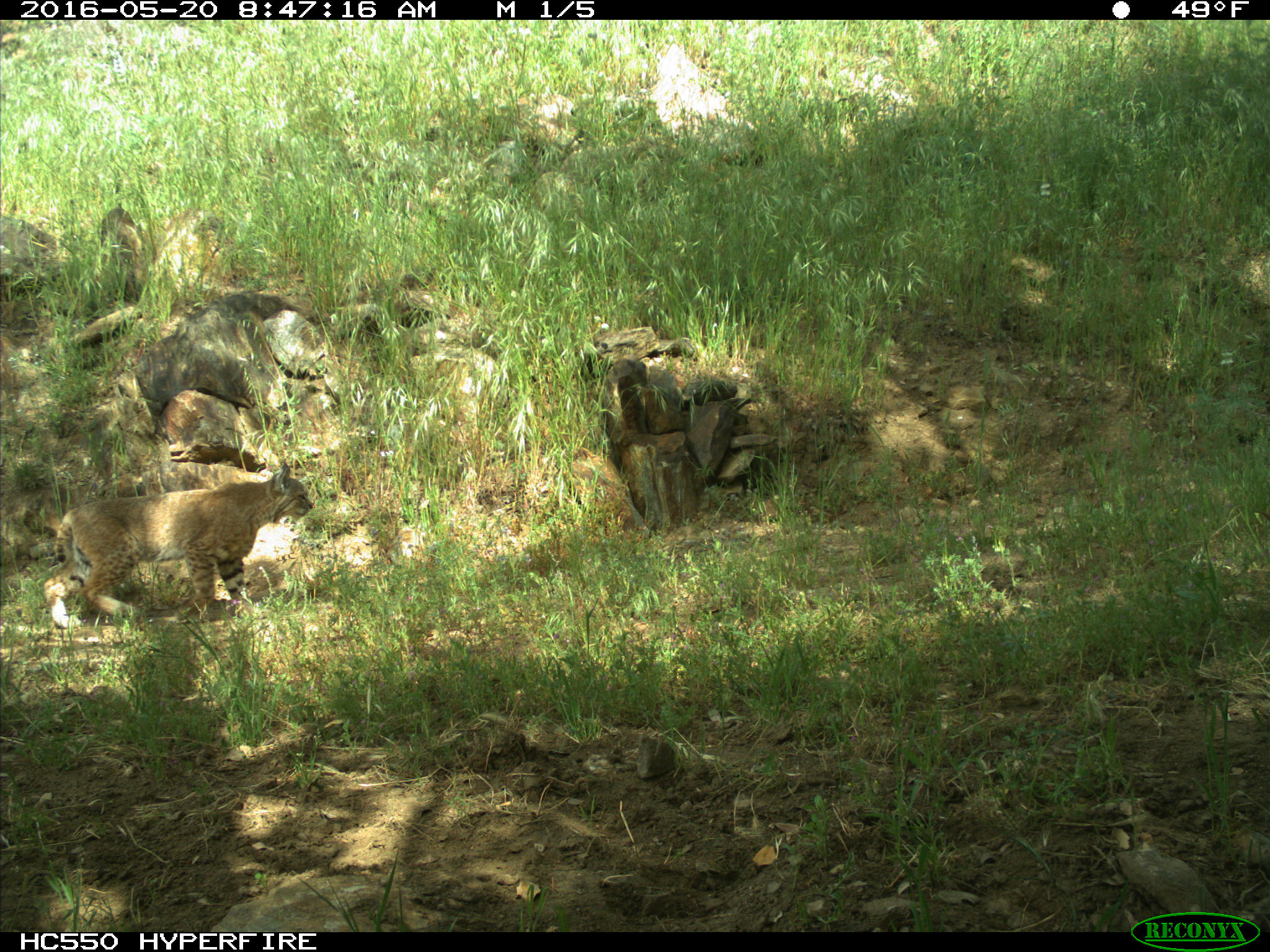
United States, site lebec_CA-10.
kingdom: Animalia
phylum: Chordata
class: Mammalia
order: Carnivora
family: Felidae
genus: Lynx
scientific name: Lynx rufus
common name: bobcat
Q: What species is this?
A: Lynx rufus (bobcat).